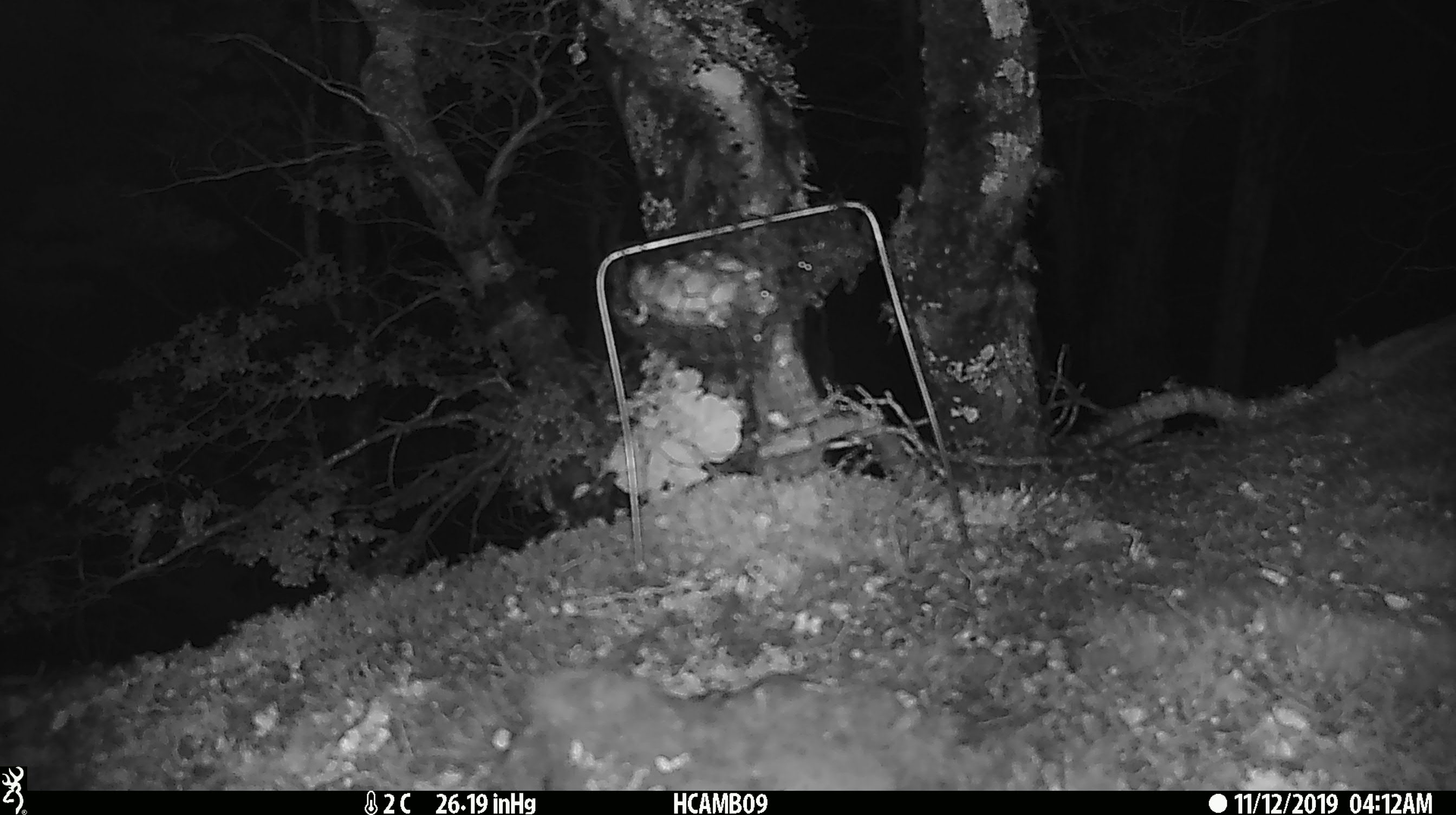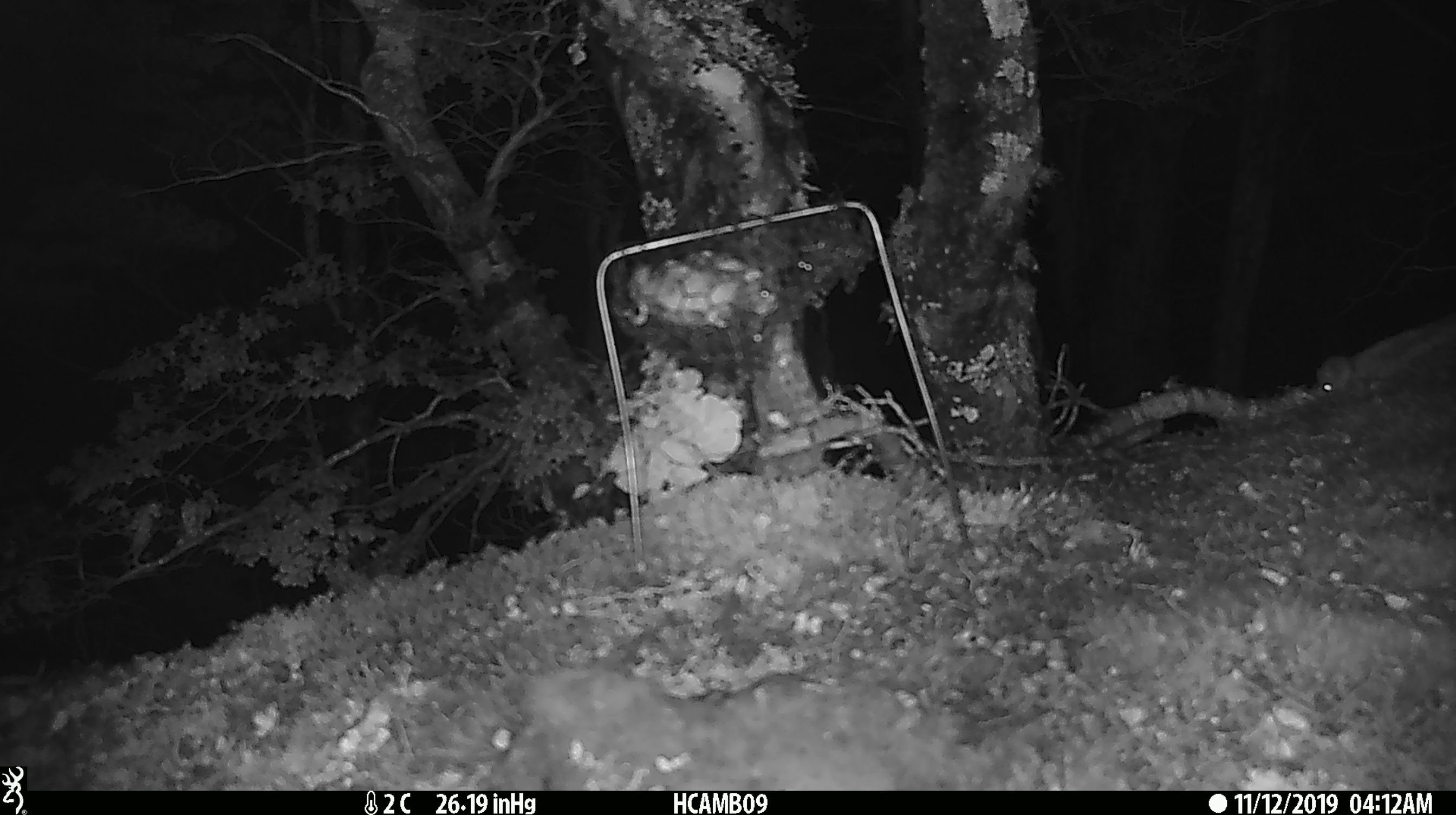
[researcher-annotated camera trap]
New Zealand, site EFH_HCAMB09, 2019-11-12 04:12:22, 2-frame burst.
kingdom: Animalia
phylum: Chordata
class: Mammalia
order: Rodentia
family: Muridae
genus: Mus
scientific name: Mus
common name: mouse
Mouse (Mus).